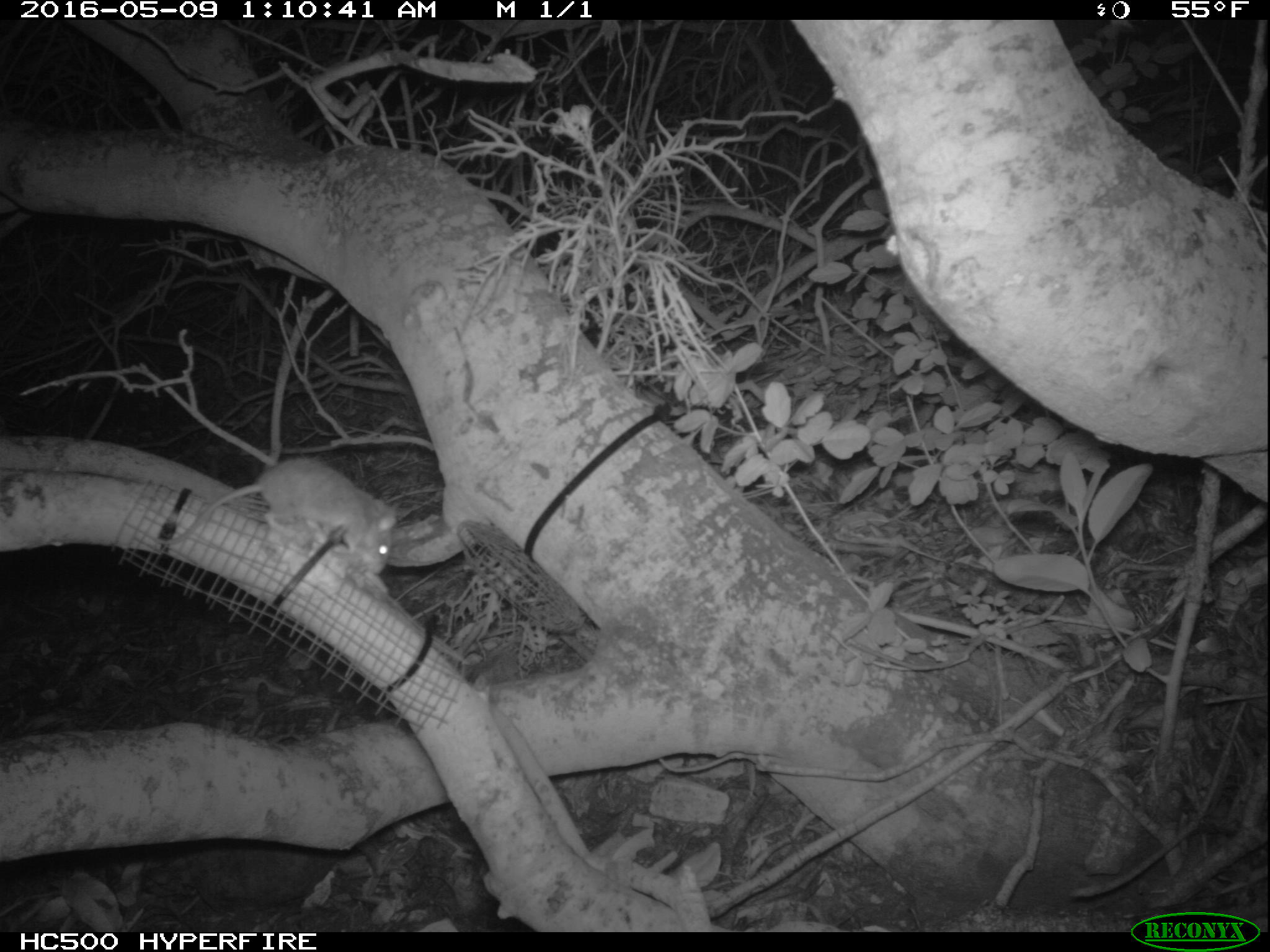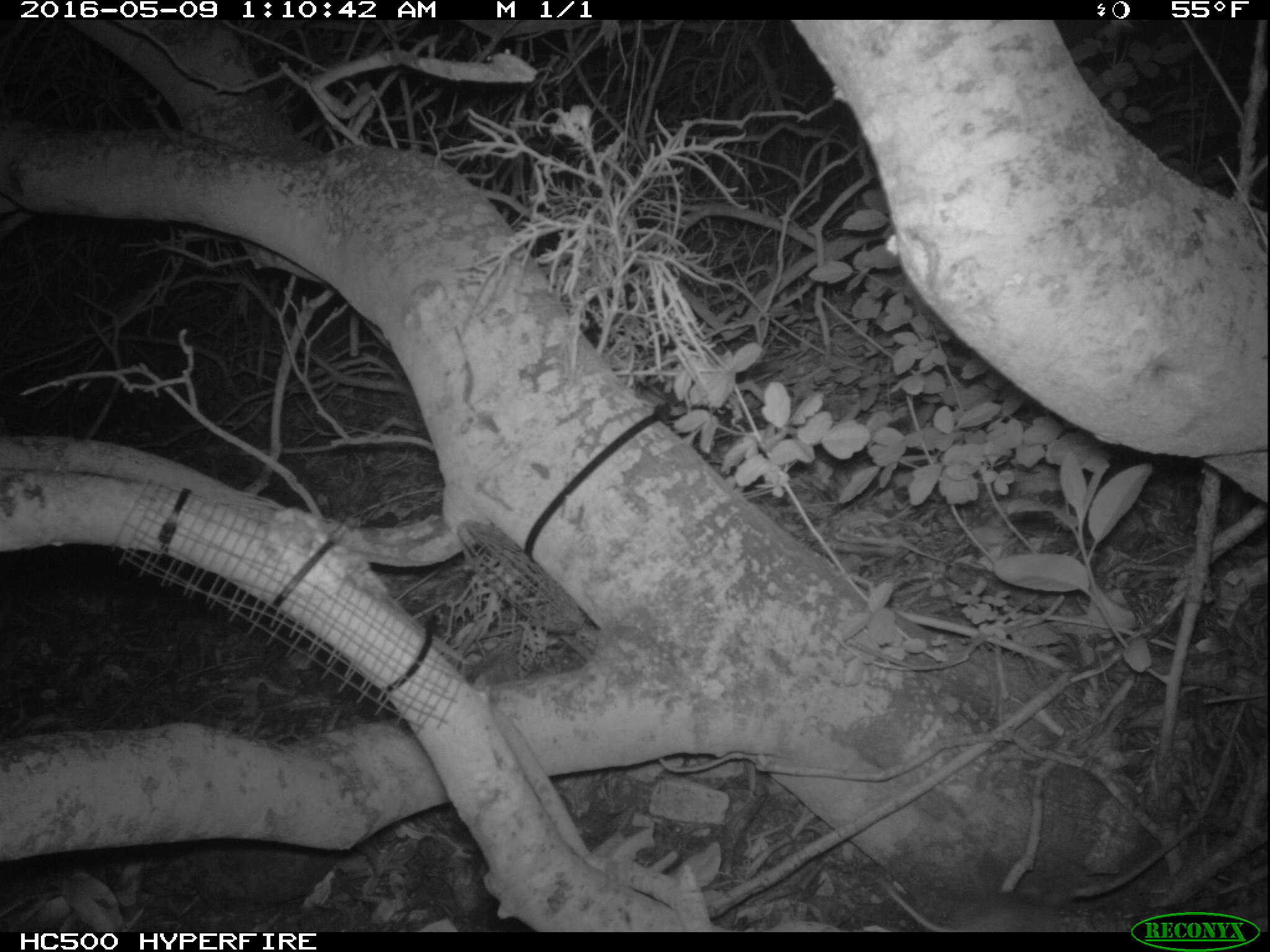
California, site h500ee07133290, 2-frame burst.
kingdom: Animalia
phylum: Chordata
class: Mammalia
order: Rodentia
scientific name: Rodentia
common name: rodent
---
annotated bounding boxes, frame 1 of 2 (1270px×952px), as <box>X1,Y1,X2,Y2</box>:
rodent: <box>156,456,399,573</box>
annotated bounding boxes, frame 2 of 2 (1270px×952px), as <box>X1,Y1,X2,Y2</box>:
rodent: <box>880,880,1055,933</box>